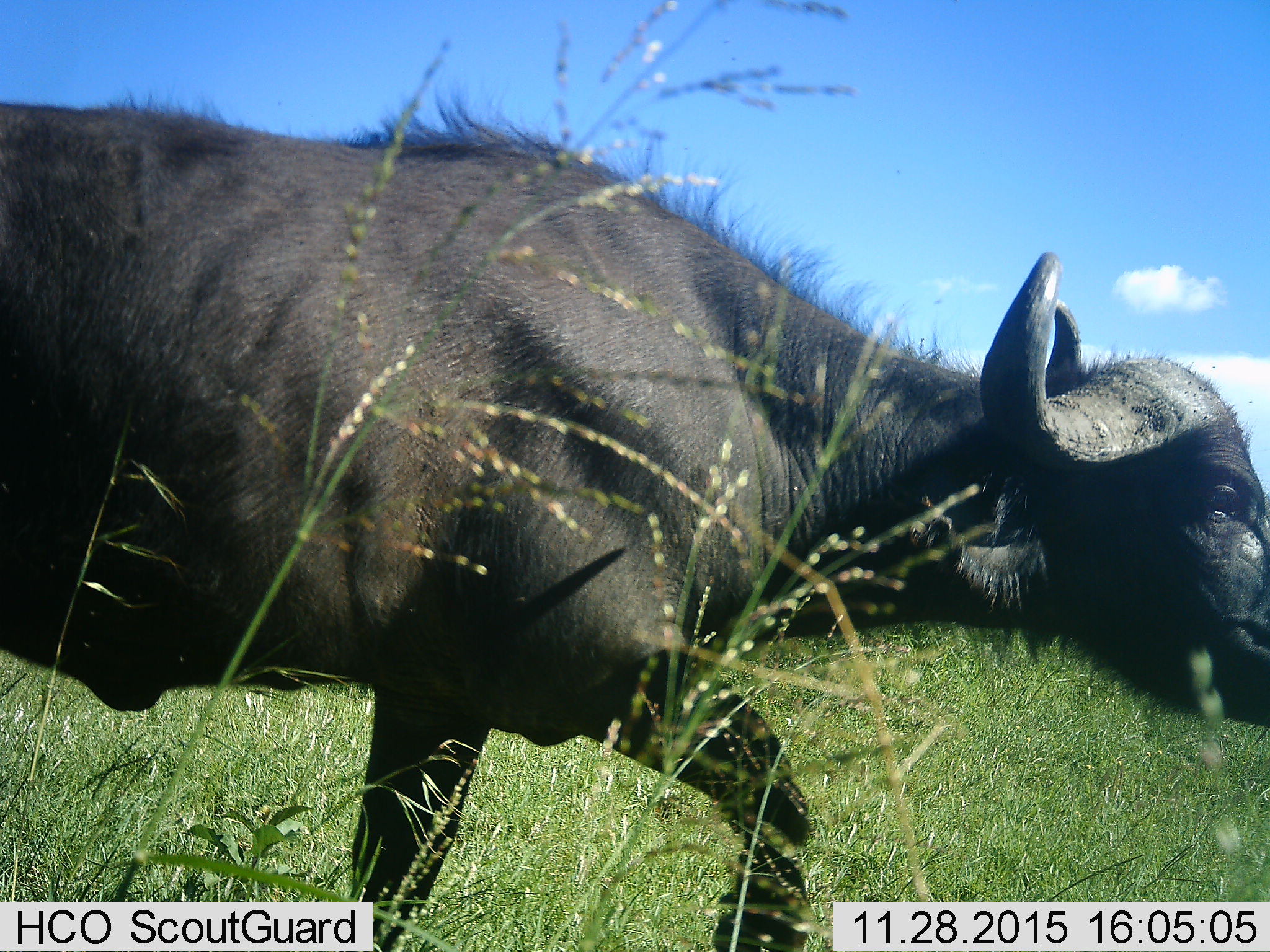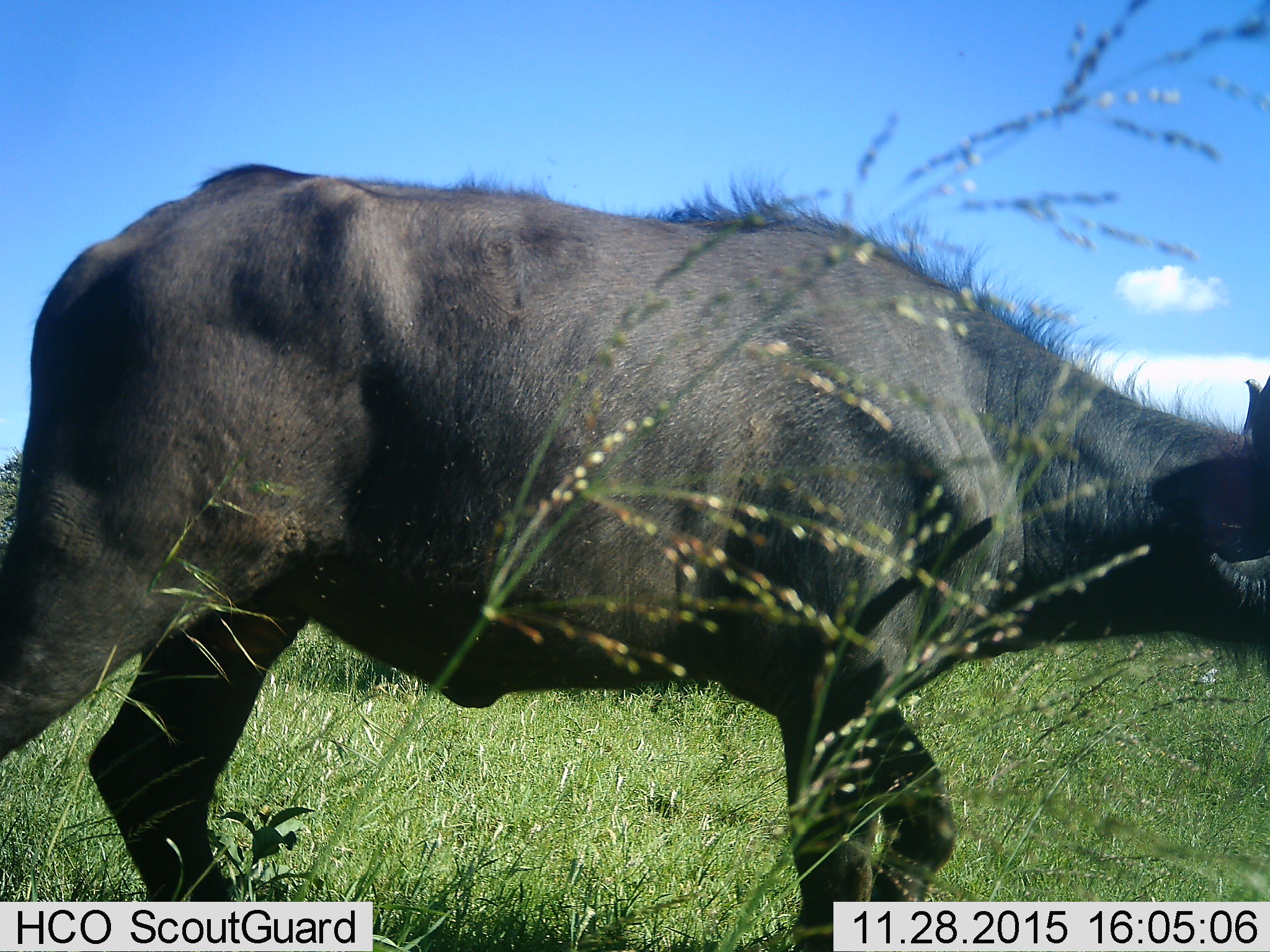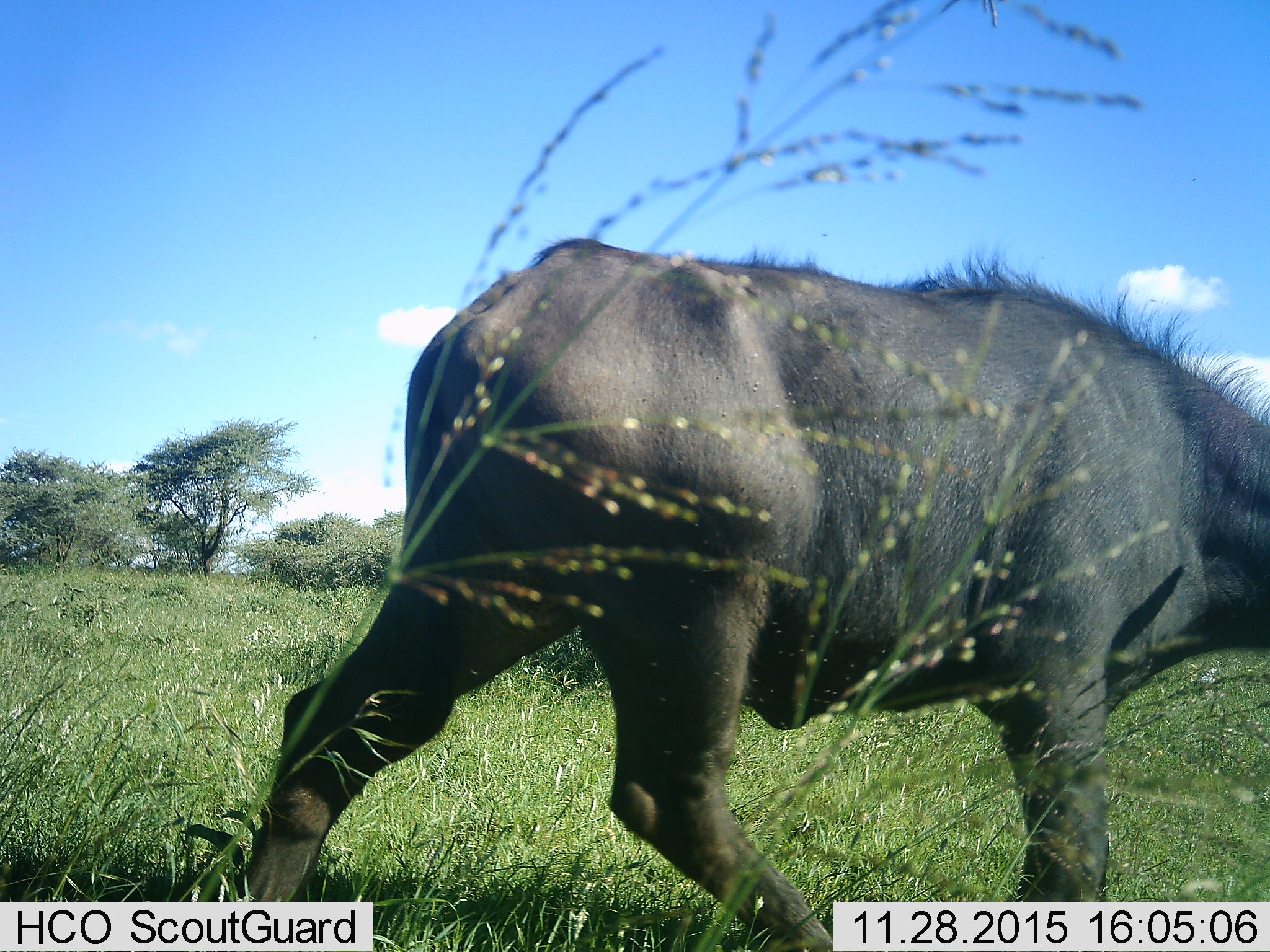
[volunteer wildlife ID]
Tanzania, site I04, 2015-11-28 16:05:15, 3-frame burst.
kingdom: Animalia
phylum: Chordata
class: Mammalia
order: Artiodactyla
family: Bovidae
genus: Syncerus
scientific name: Syncerus caffer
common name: cape buffalo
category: buffalo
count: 1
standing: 12%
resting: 0%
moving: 100%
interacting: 0%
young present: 12%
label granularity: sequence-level